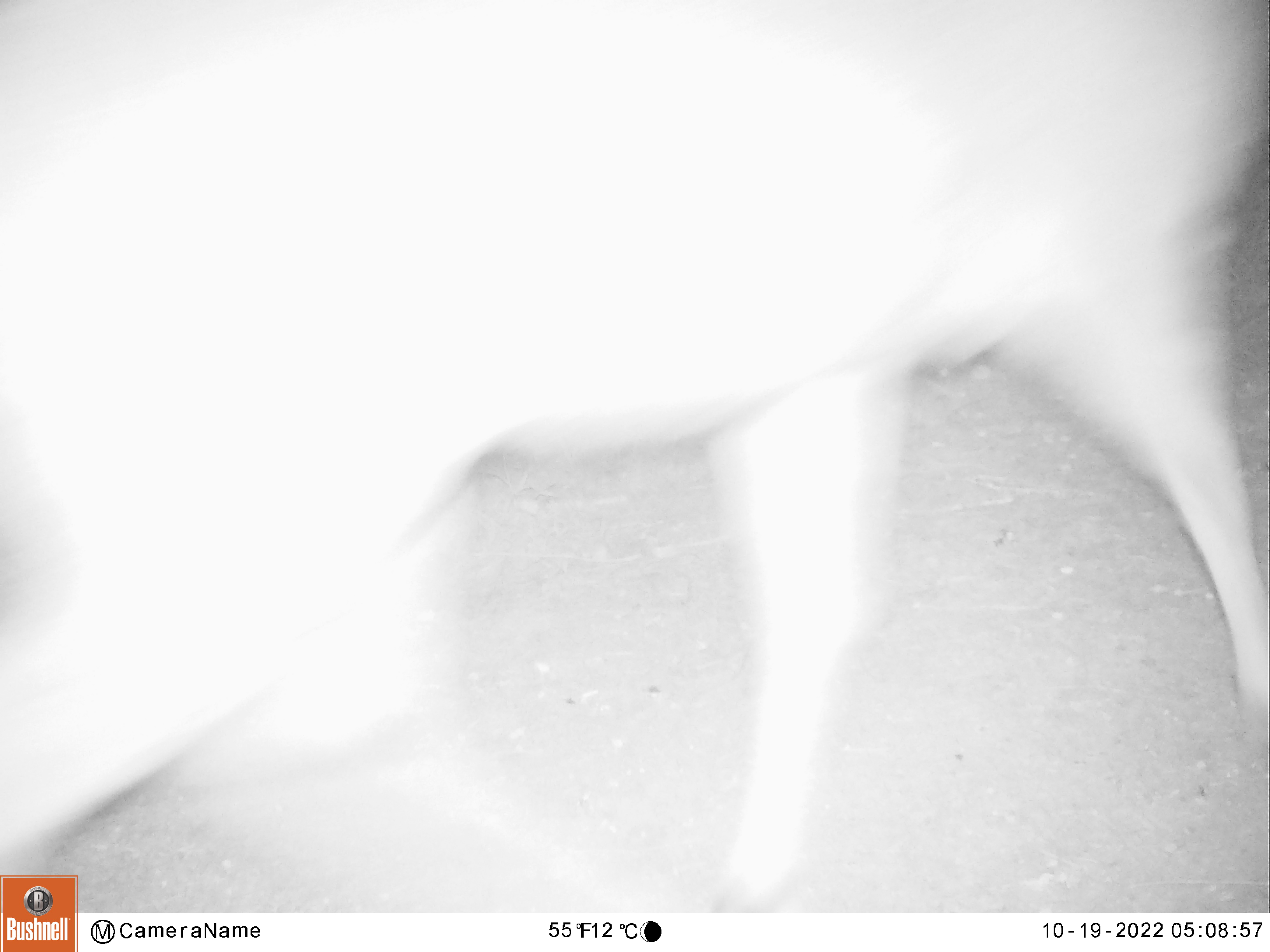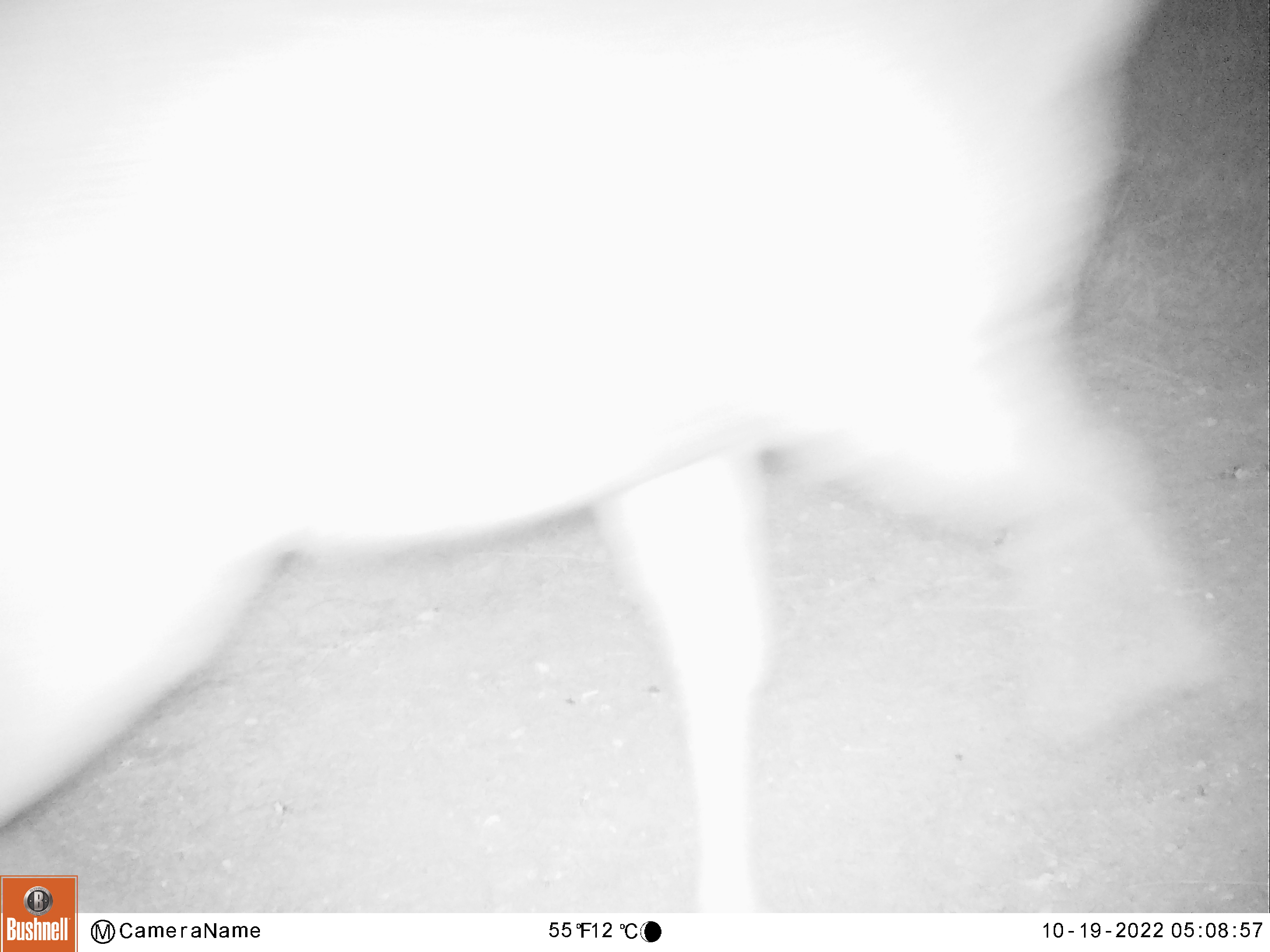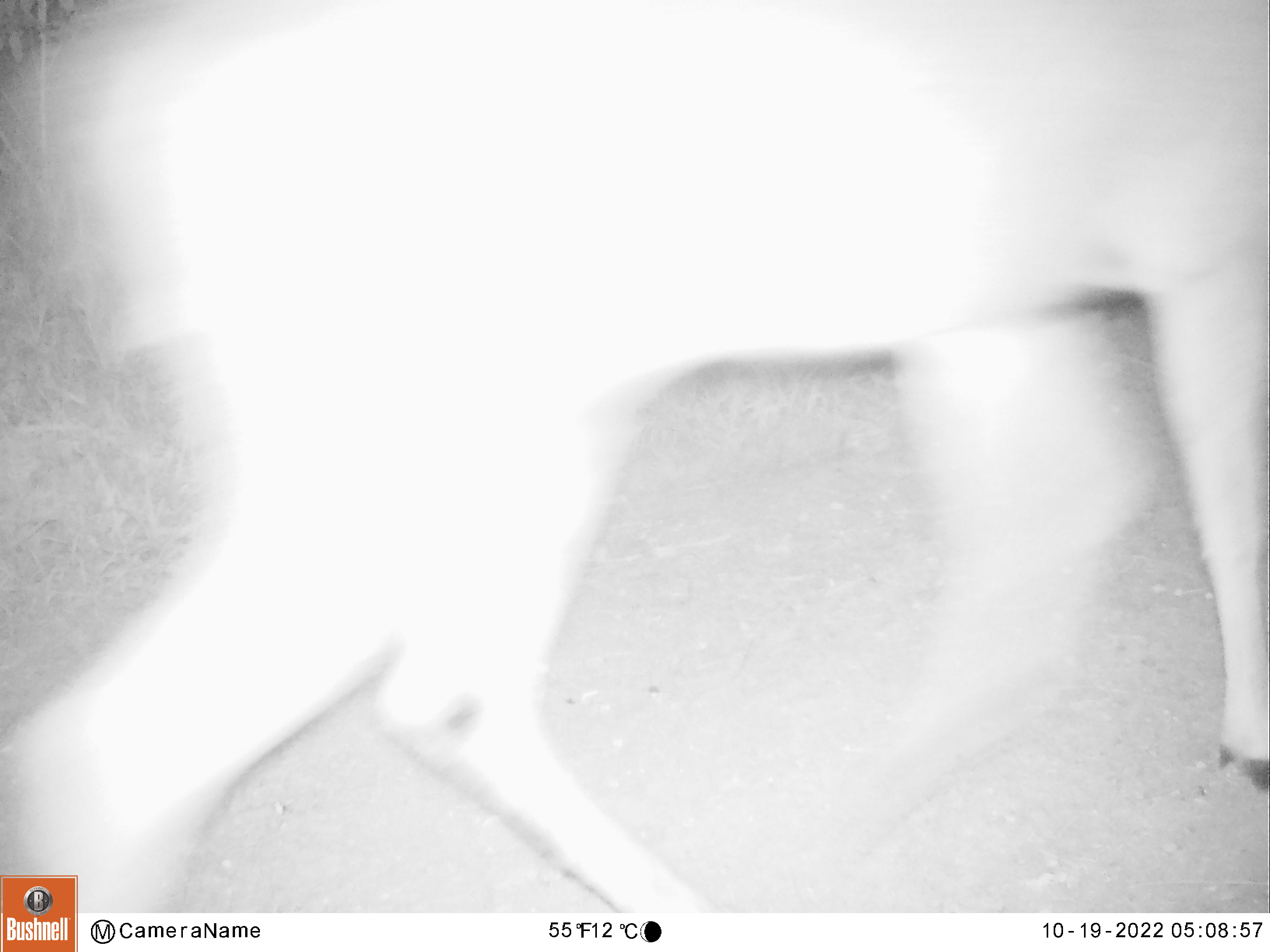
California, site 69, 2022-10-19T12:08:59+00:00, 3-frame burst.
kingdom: Animalia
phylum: Chordata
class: Mammalia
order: Artiodactyla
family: Cervidae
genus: Odocoileus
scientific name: Odocoileus hemionus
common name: mule deer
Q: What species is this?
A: Mule deer (Odocoileus hemionus).